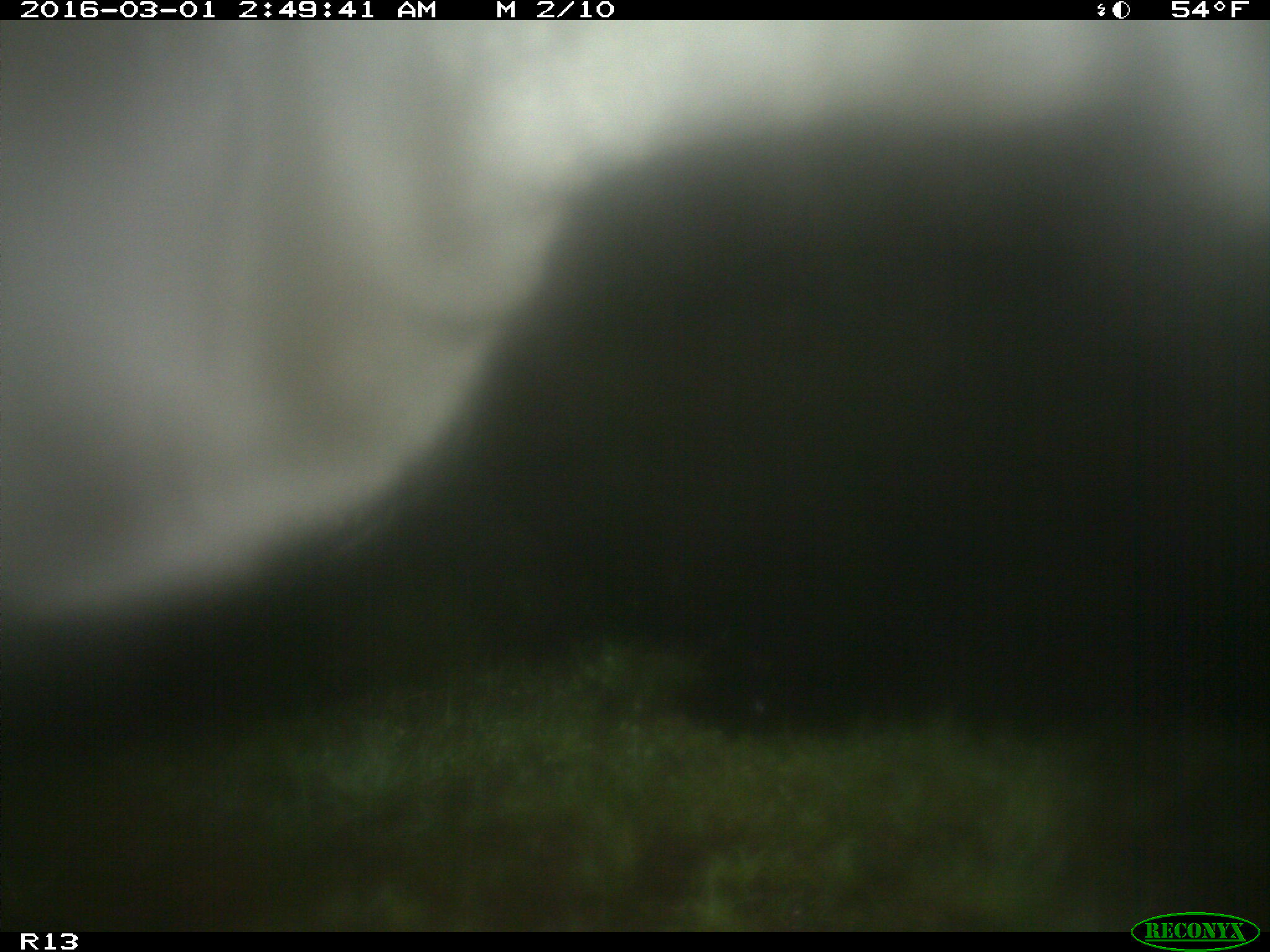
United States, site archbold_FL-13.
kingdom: Animalia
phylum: Chordata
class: Mammalia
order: Artiodactyla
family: Bovidae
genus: Bos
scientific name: Bos taurus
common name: domestic cow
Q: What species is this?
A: Bos taurus (domestic cow).